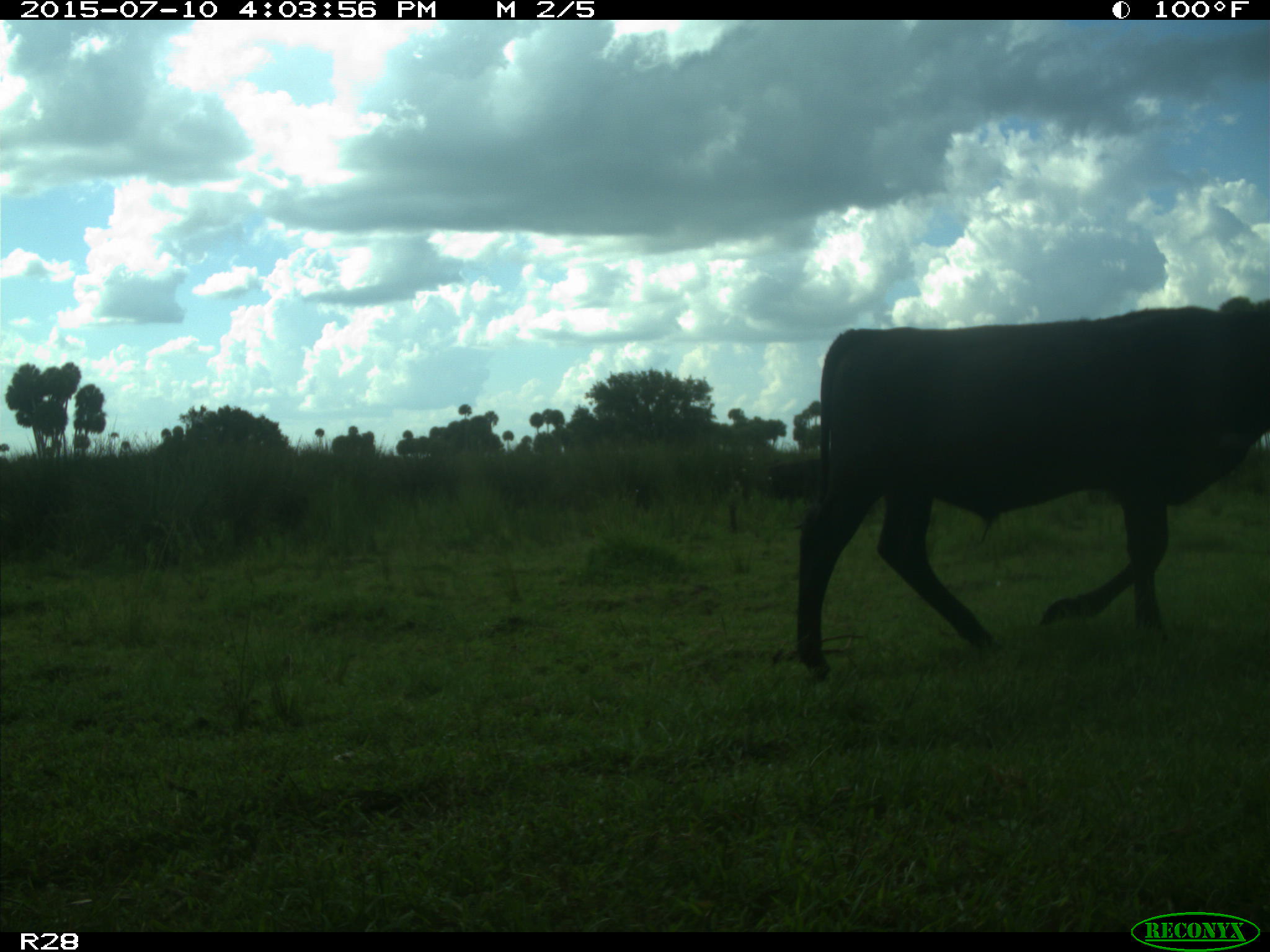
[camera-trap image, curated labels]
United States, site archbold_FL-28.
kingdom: Animalia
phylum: Chordata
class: Mammalia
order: Artiodactyla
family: Bovidae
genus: Bos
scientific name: Bos taurus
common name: domestic cow